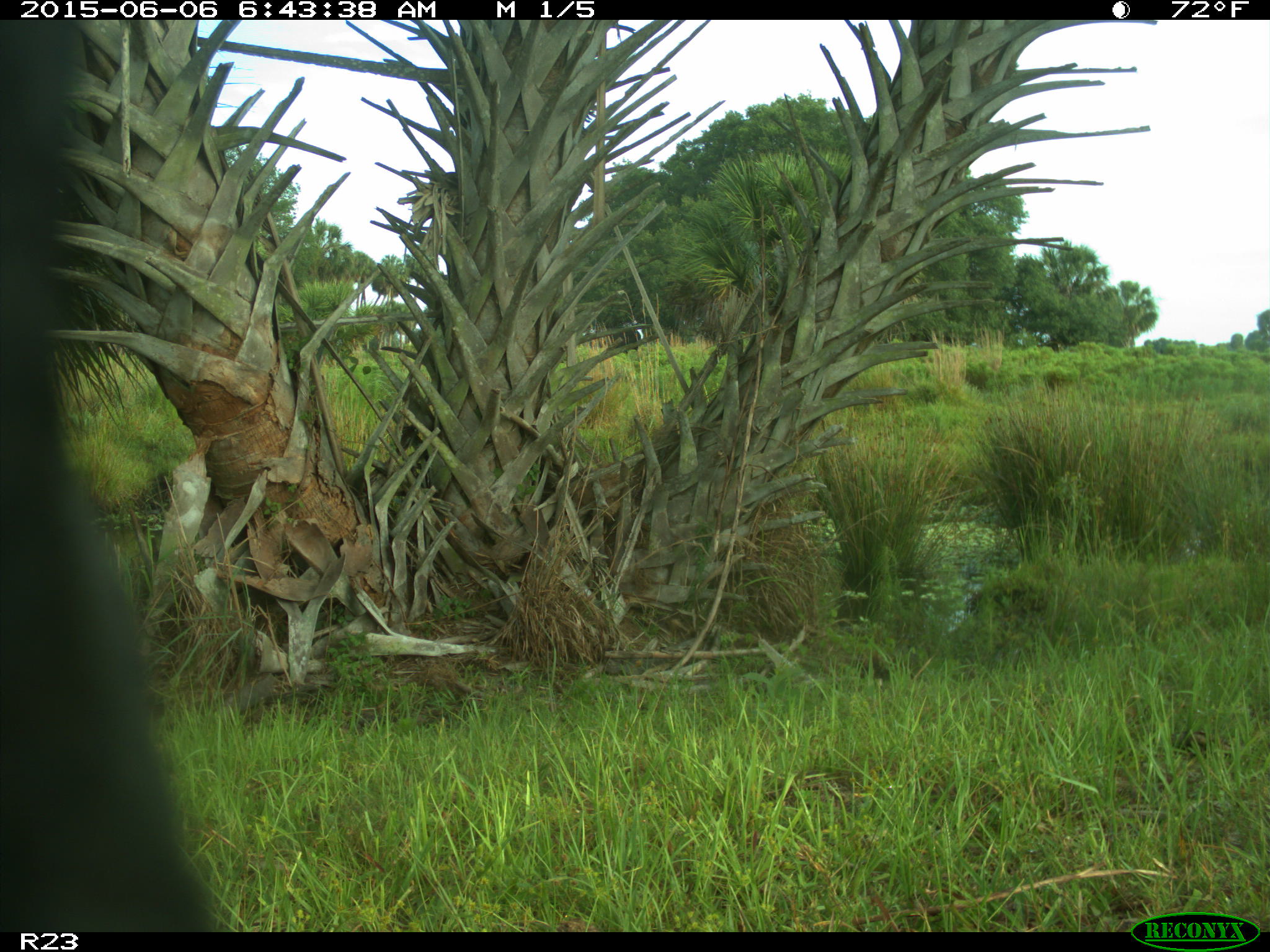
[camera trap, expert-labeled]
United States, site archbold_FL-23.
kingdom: Animalia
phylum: Chordata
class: Mammalia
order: Artiodactyla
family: Bovidae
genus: Bos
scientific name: Bos taurus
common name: domestic cow